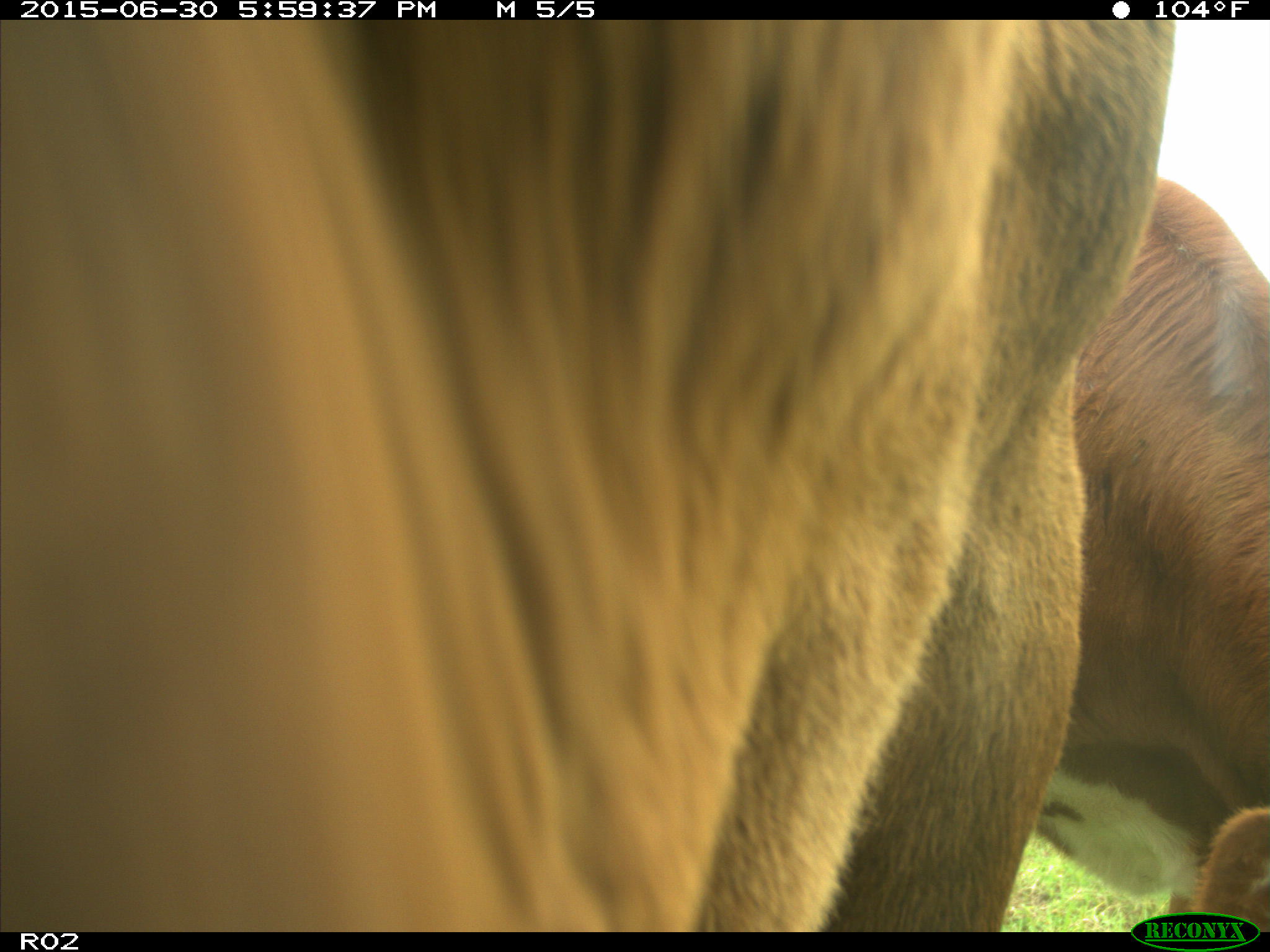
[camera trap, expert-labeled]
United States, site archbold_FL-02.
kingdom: Animalia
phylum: Chordata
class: Mammalia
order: Artiodactyla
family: Bovidae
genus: Bos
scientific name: Bos taurus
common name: domestic cow